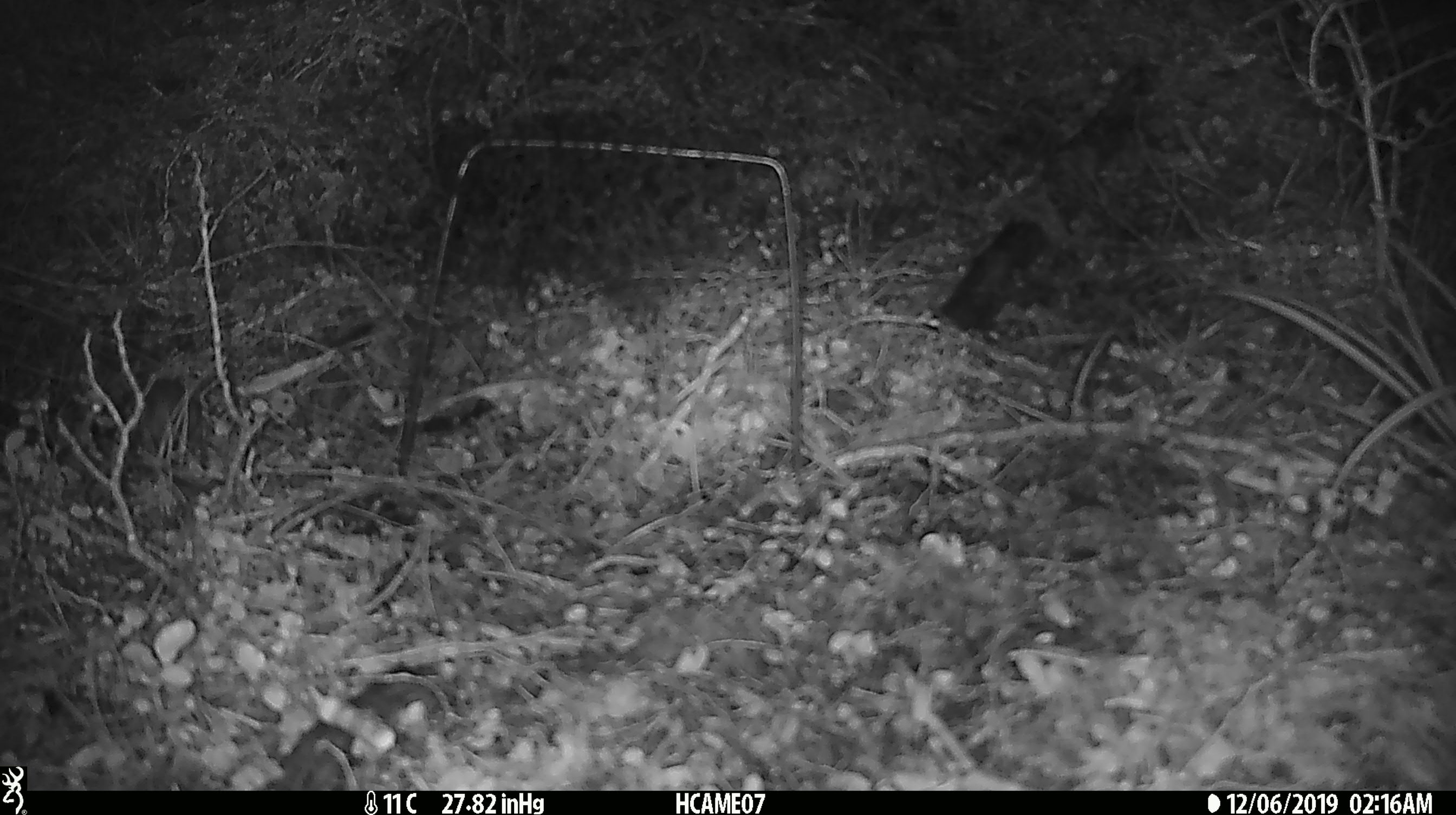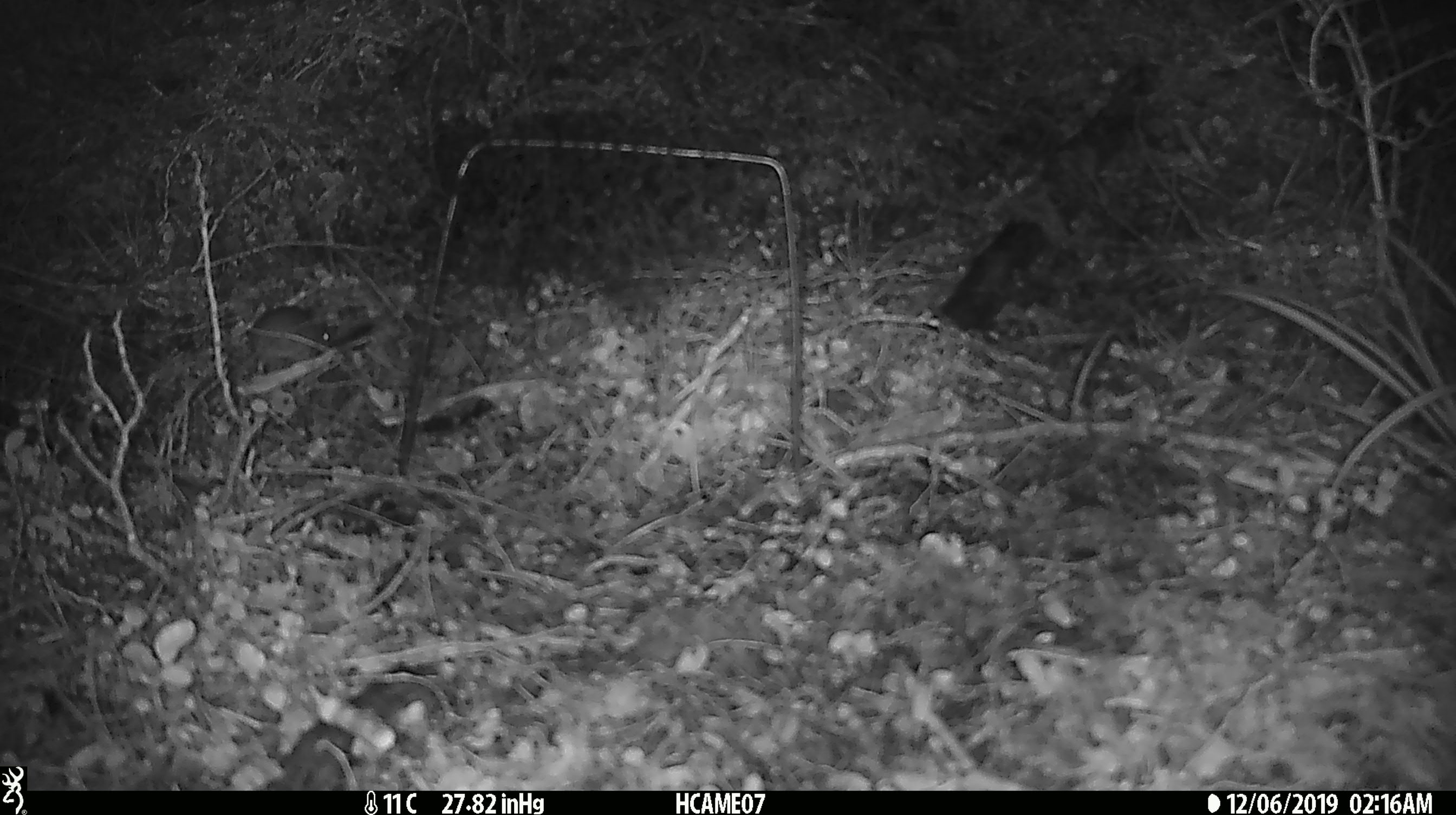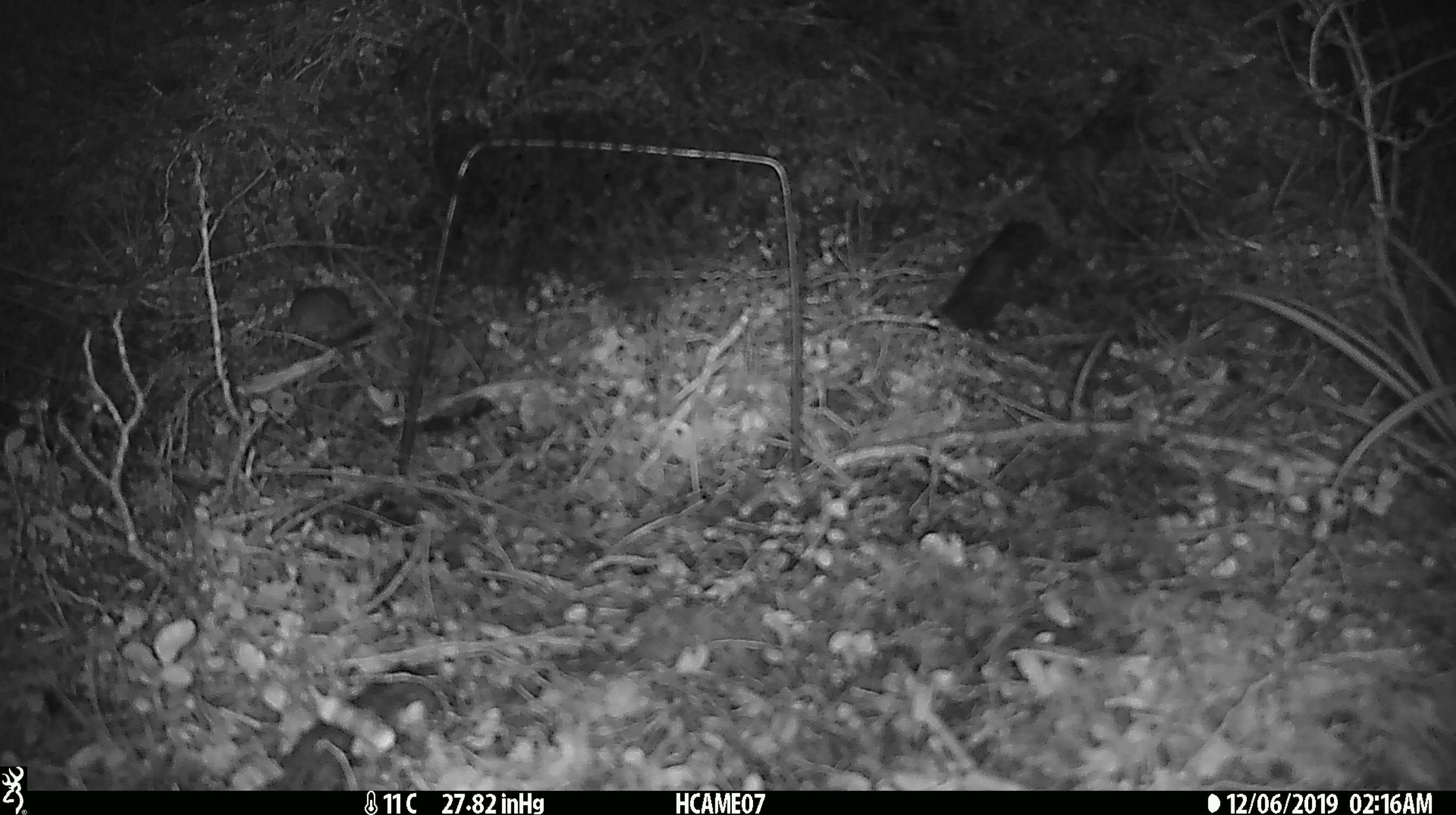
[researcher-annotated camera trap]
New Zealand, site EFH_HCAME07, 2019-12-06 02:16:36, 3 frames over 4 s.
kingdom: Animalia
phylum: Chordata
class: Mammalia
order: Rodentia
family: Muridae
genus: Mus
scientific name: Mus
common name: mouse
Mouse (Mus).